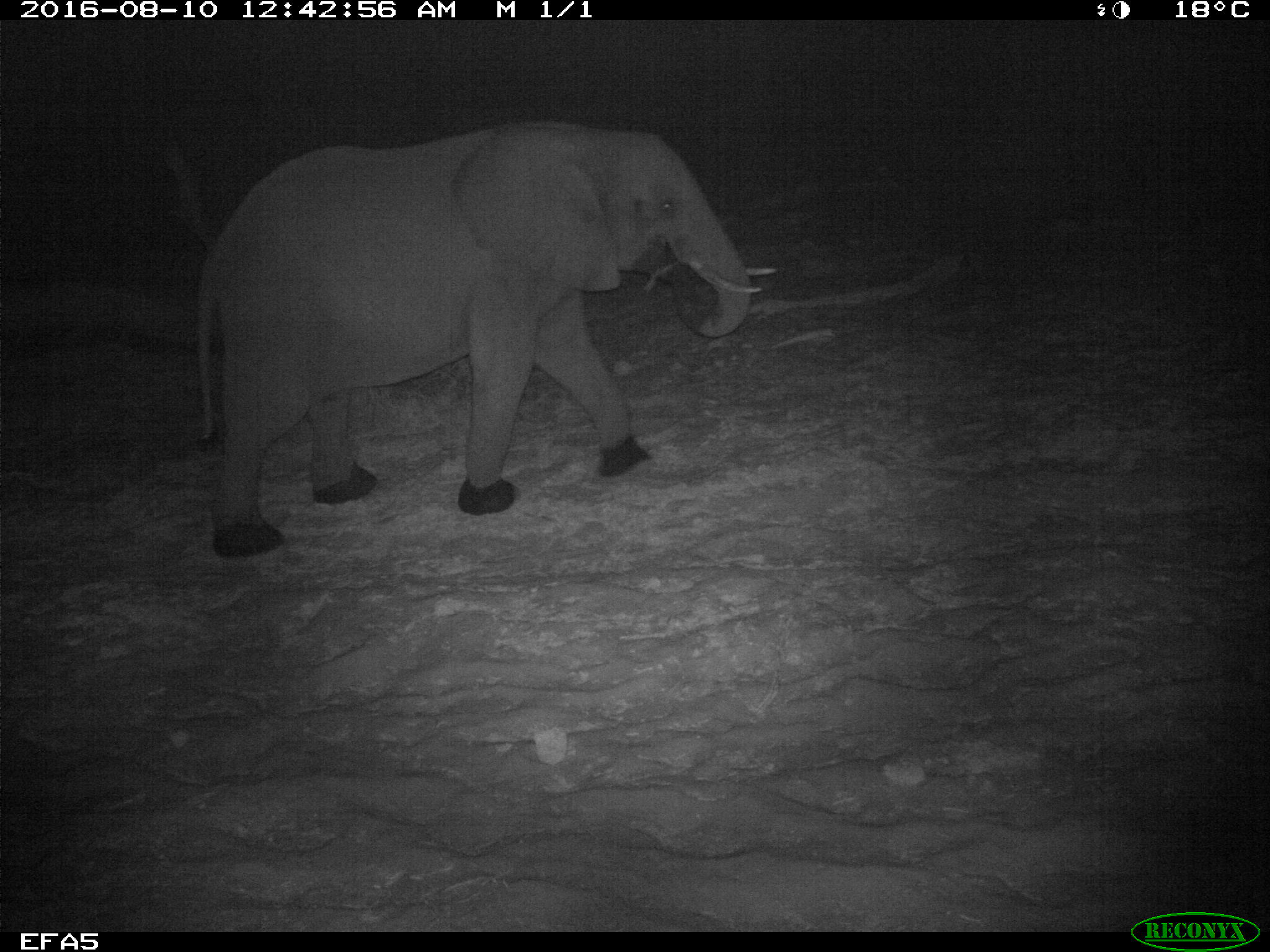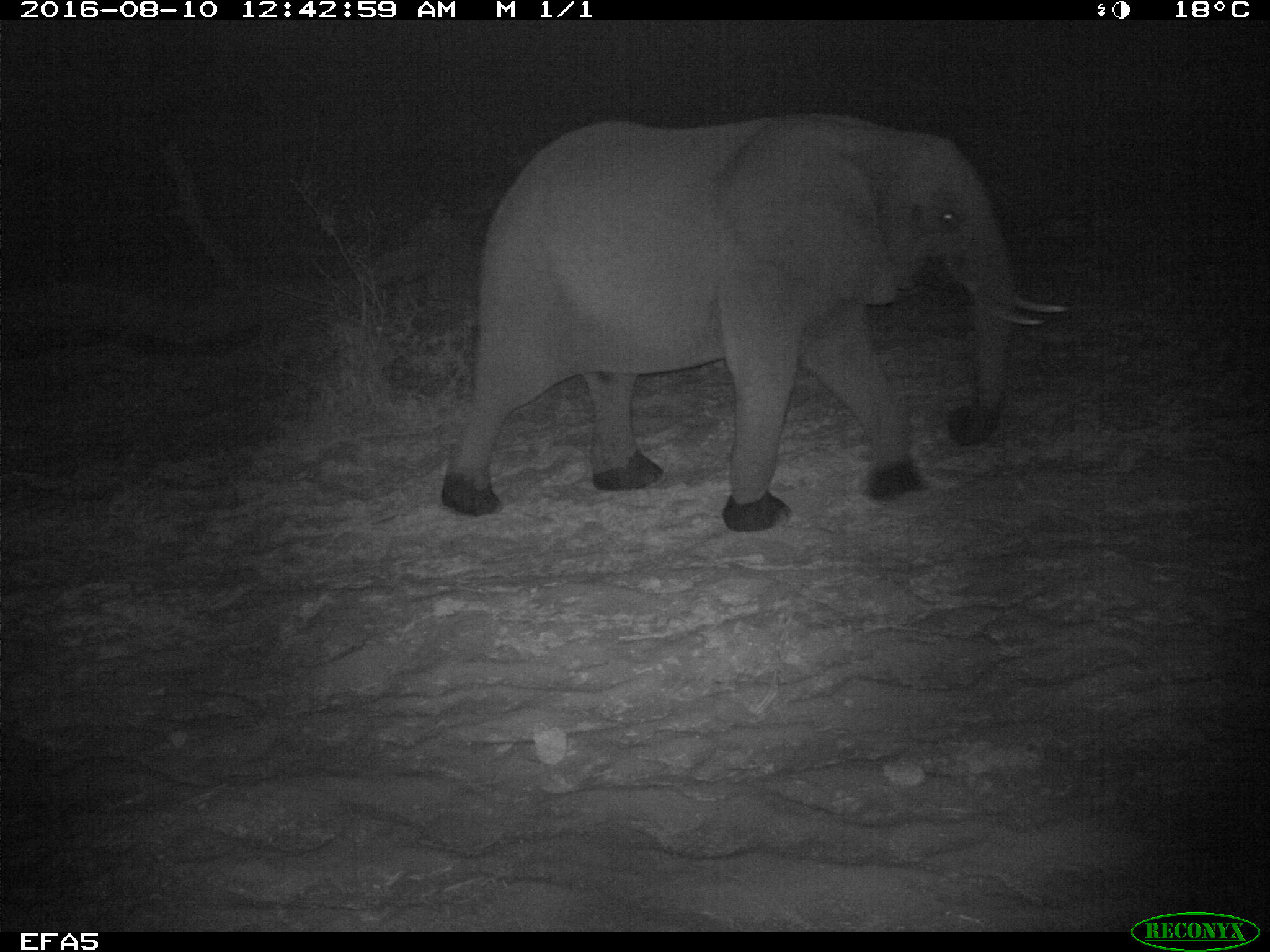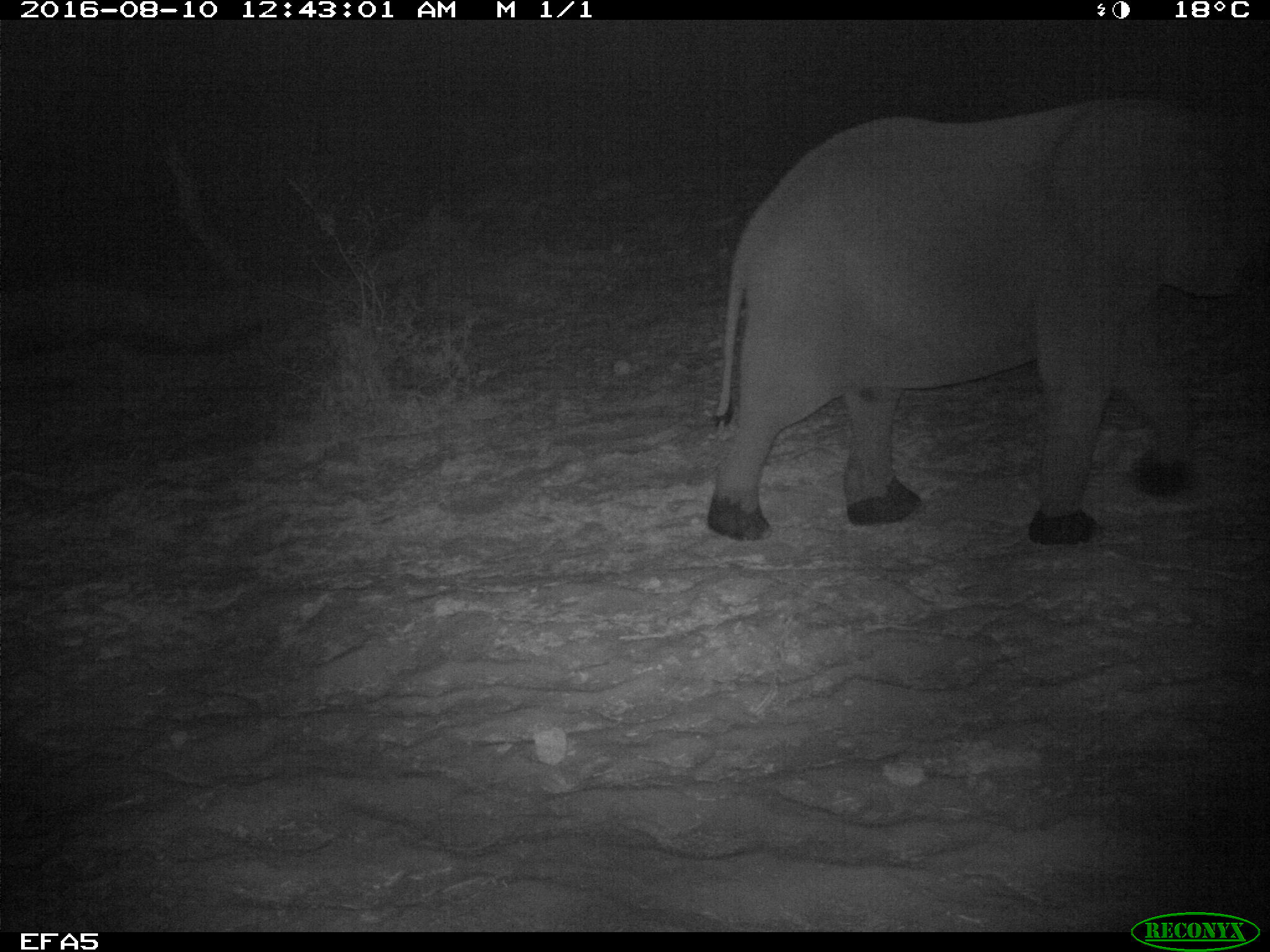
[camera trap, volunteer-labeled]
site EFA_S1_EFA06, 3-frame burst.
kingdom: Animalia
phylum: Chordata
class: Mammalia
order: Proboscidea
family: Elephantidae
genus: Loxodonta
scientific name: Loxodonta africana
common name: african bush elephant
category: elephant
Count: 1.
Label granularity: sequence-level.